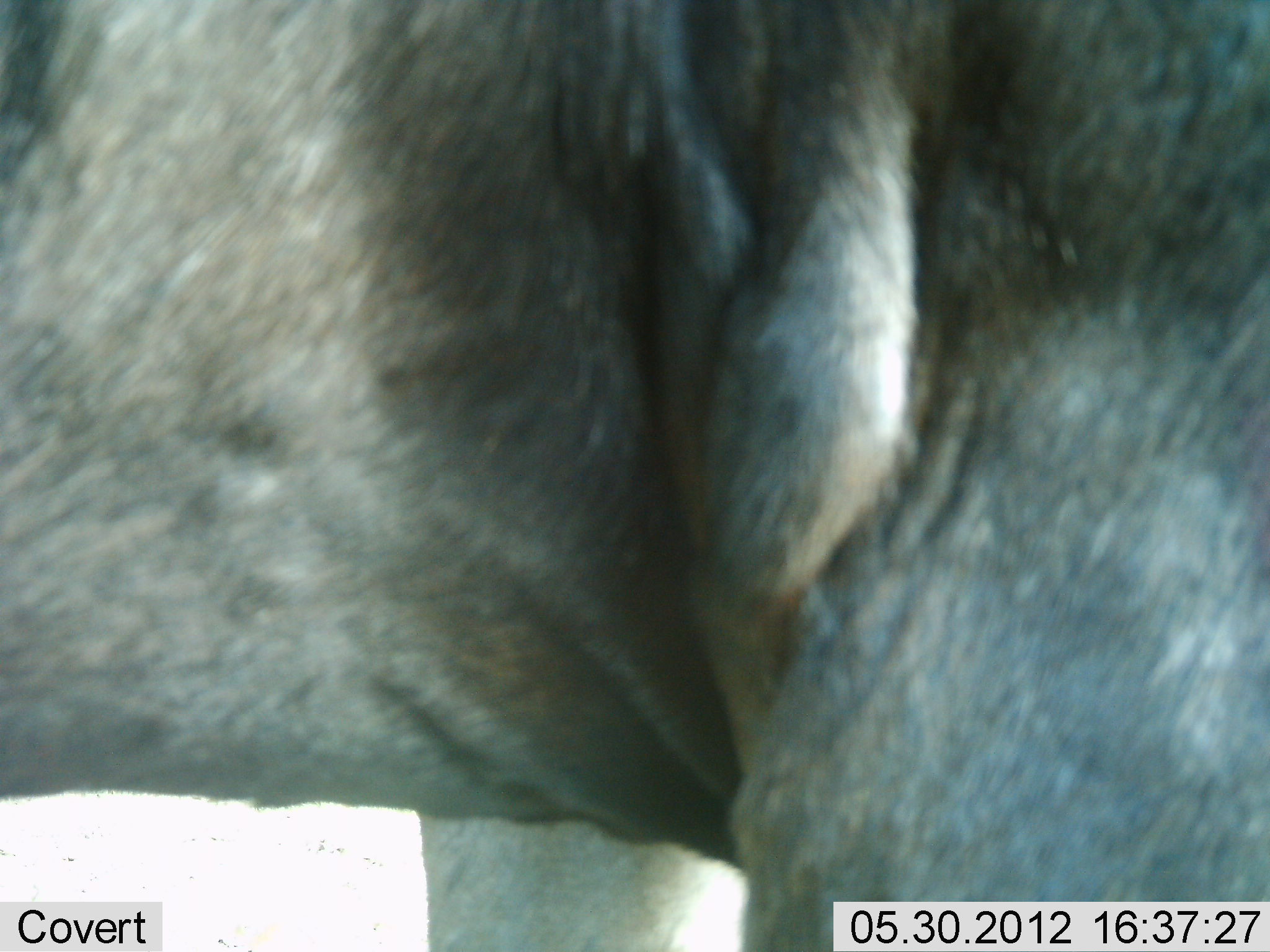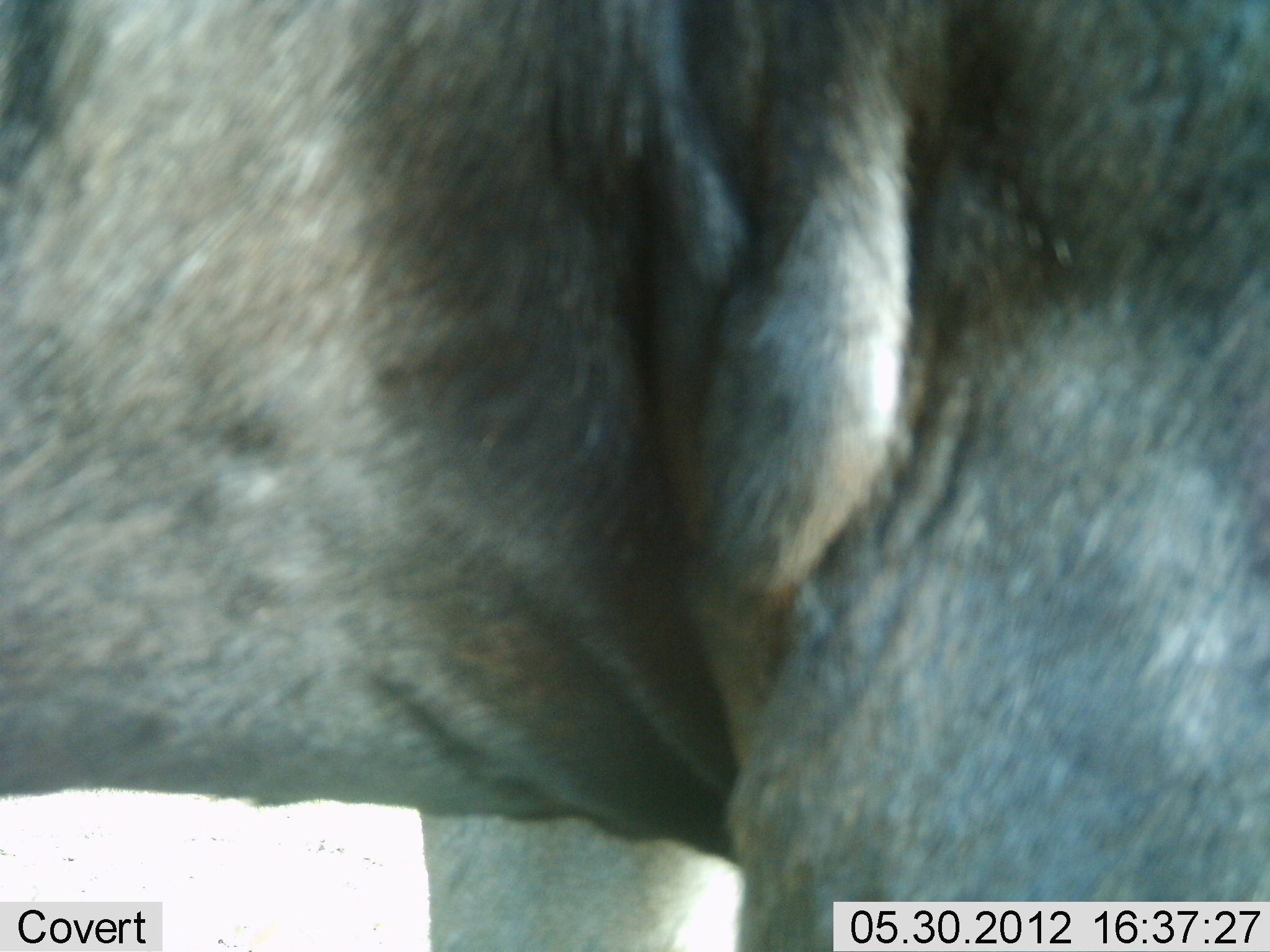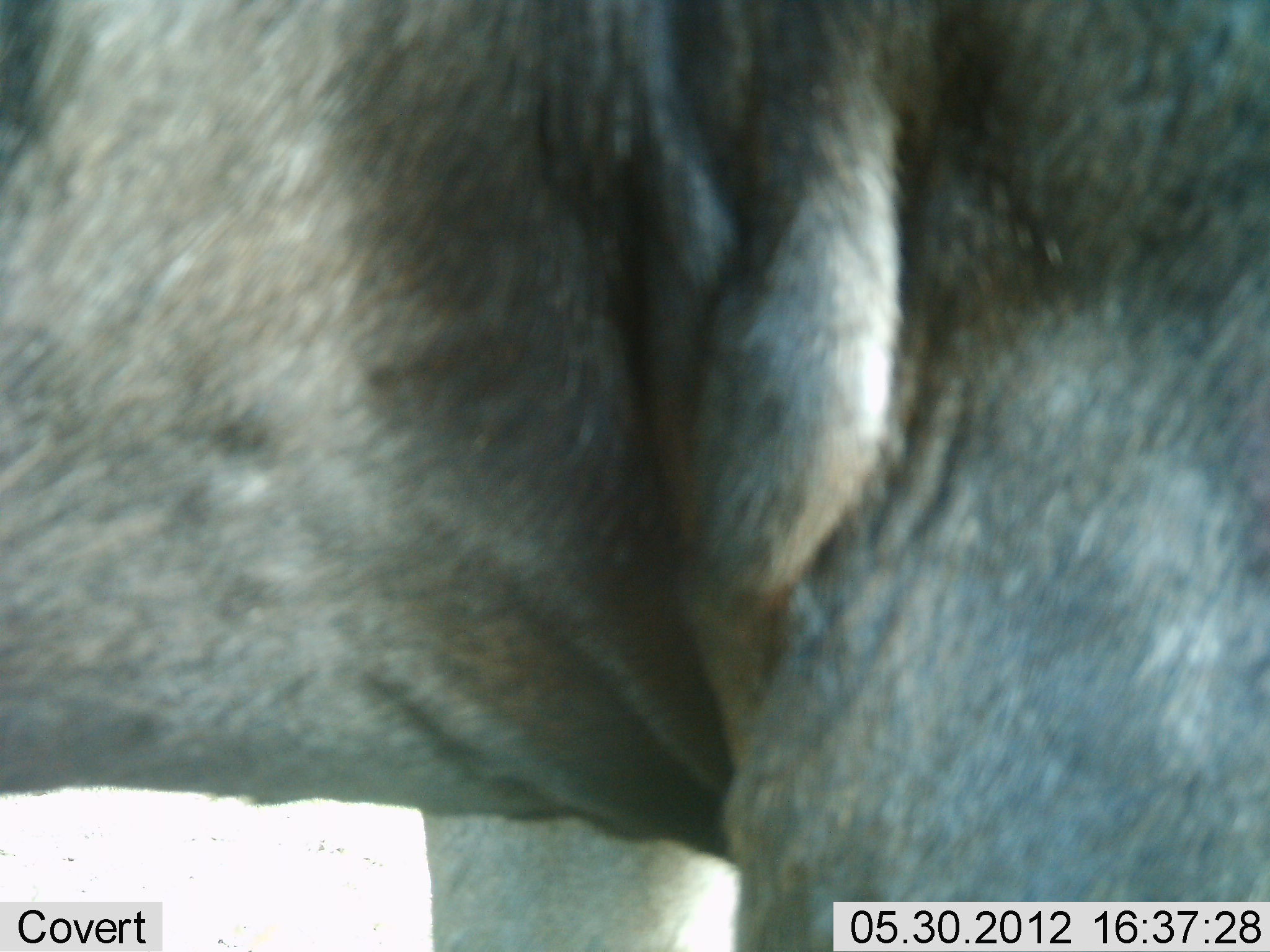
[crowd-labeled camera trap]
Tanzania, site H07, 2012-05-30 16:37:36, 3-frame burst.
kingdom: Animalia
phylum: Chordata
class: Mammalia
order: Artiodactyla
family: Bovidae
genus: Connochaetes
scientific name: Connochaetes taurinus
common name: blue wildebeest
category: wildebeest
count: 1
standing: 100%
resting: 0%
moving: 0%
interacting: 0%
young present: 0%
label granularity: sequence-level